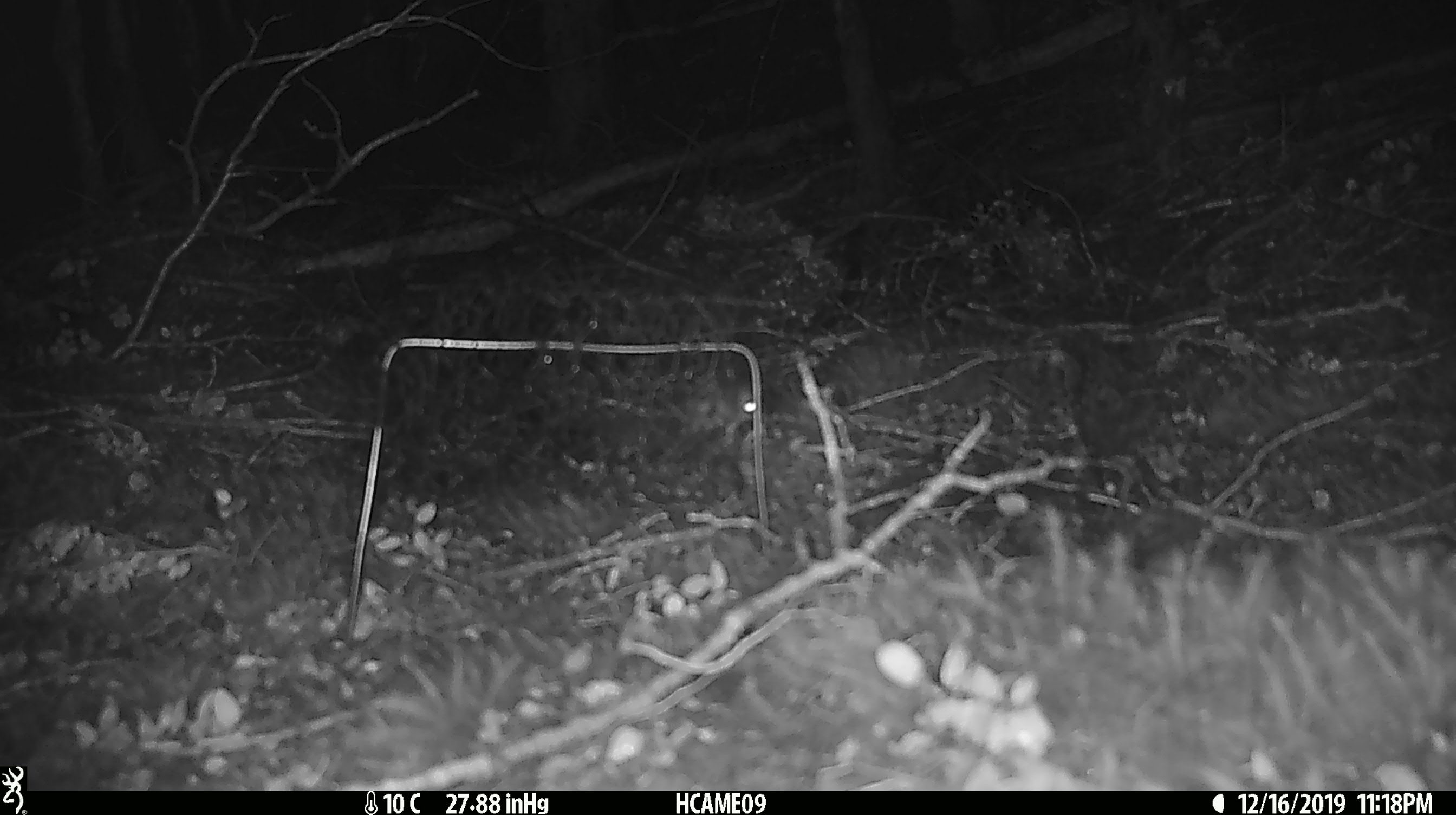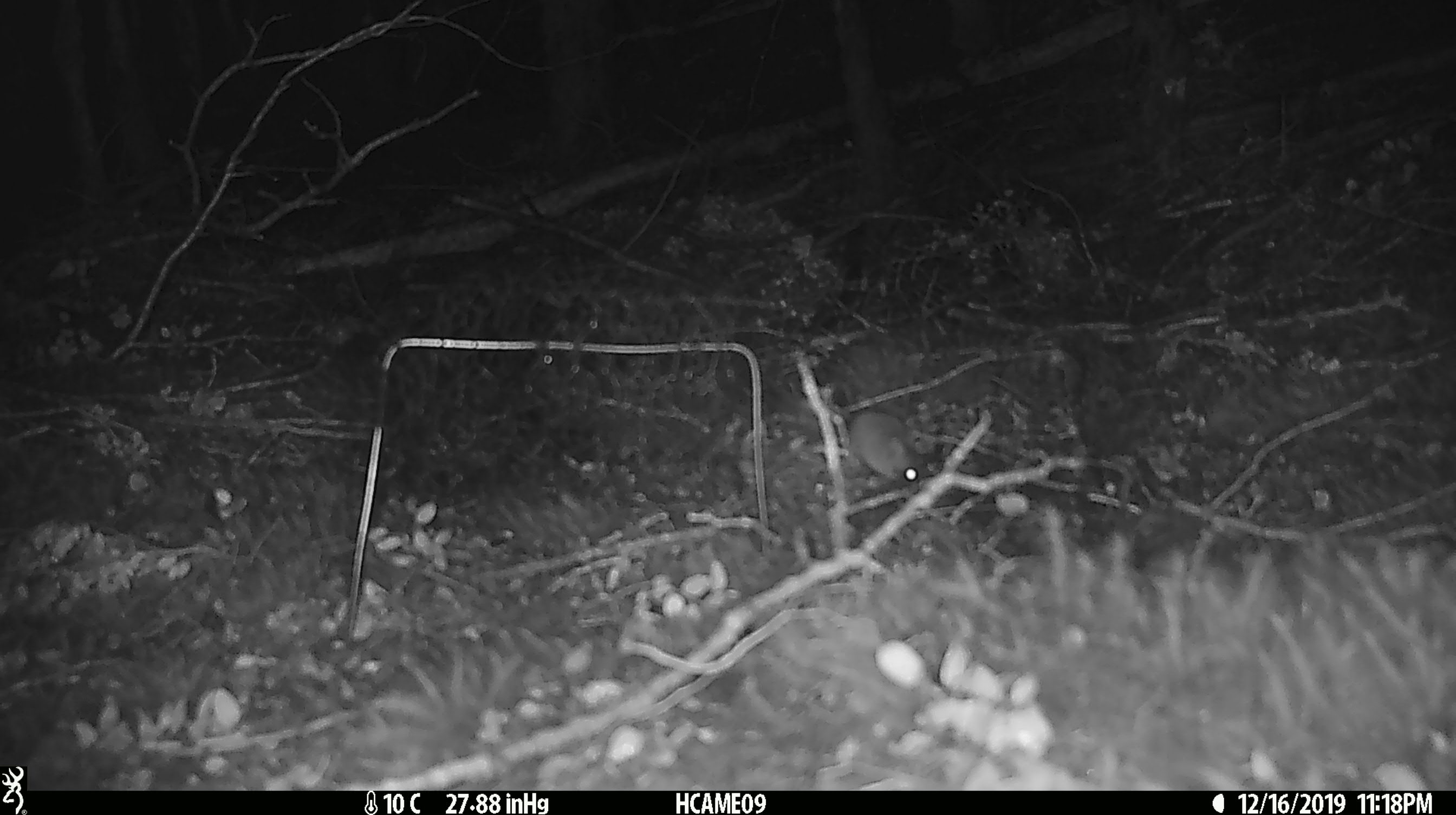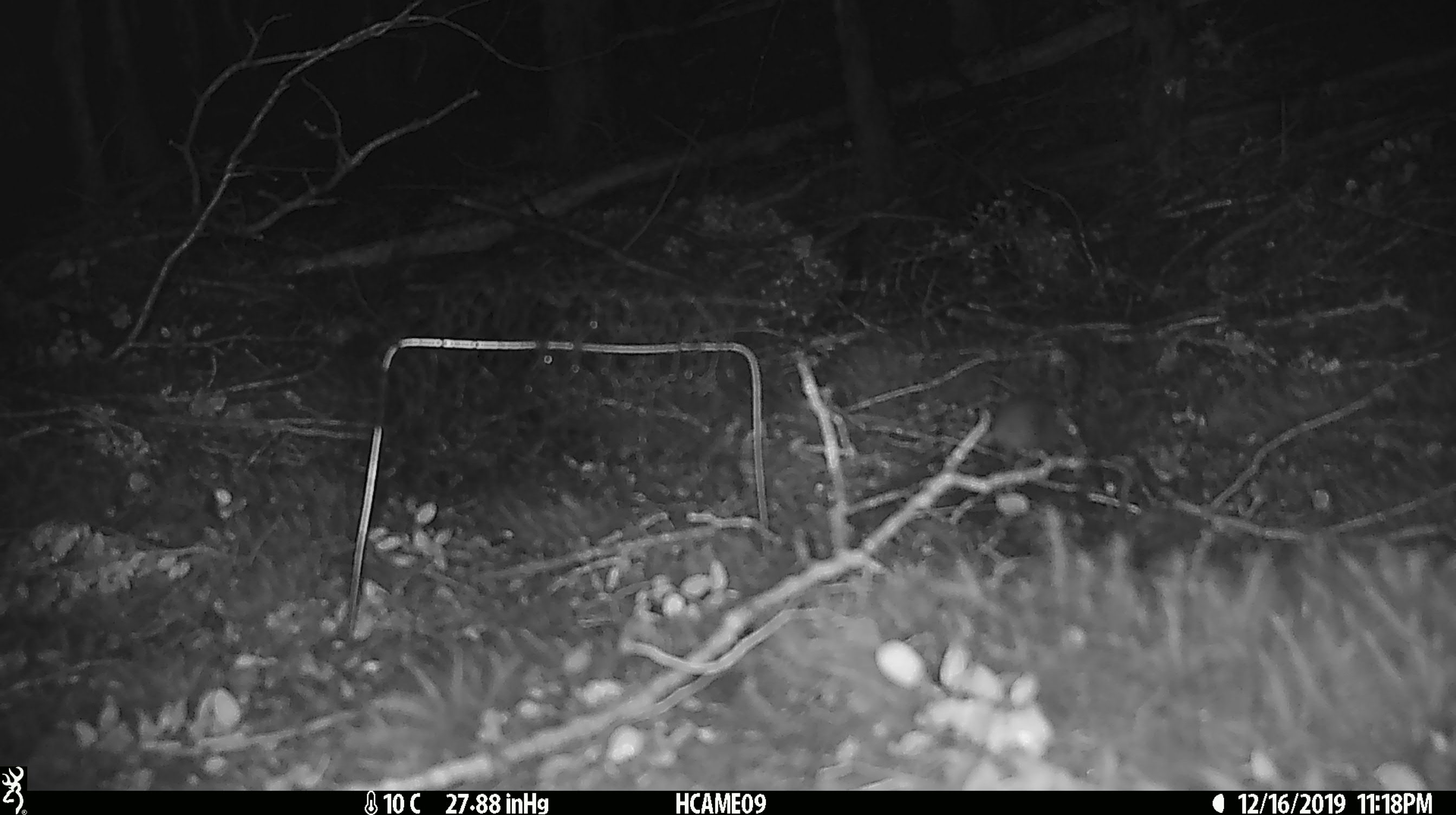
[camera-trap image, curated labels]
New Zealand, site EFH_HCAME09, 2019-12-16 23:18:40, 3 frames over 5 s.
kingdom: Animalia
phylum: Chordata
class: Mammalia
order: Rodentia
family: Muridae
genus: Mus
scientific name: Mus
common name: mouse